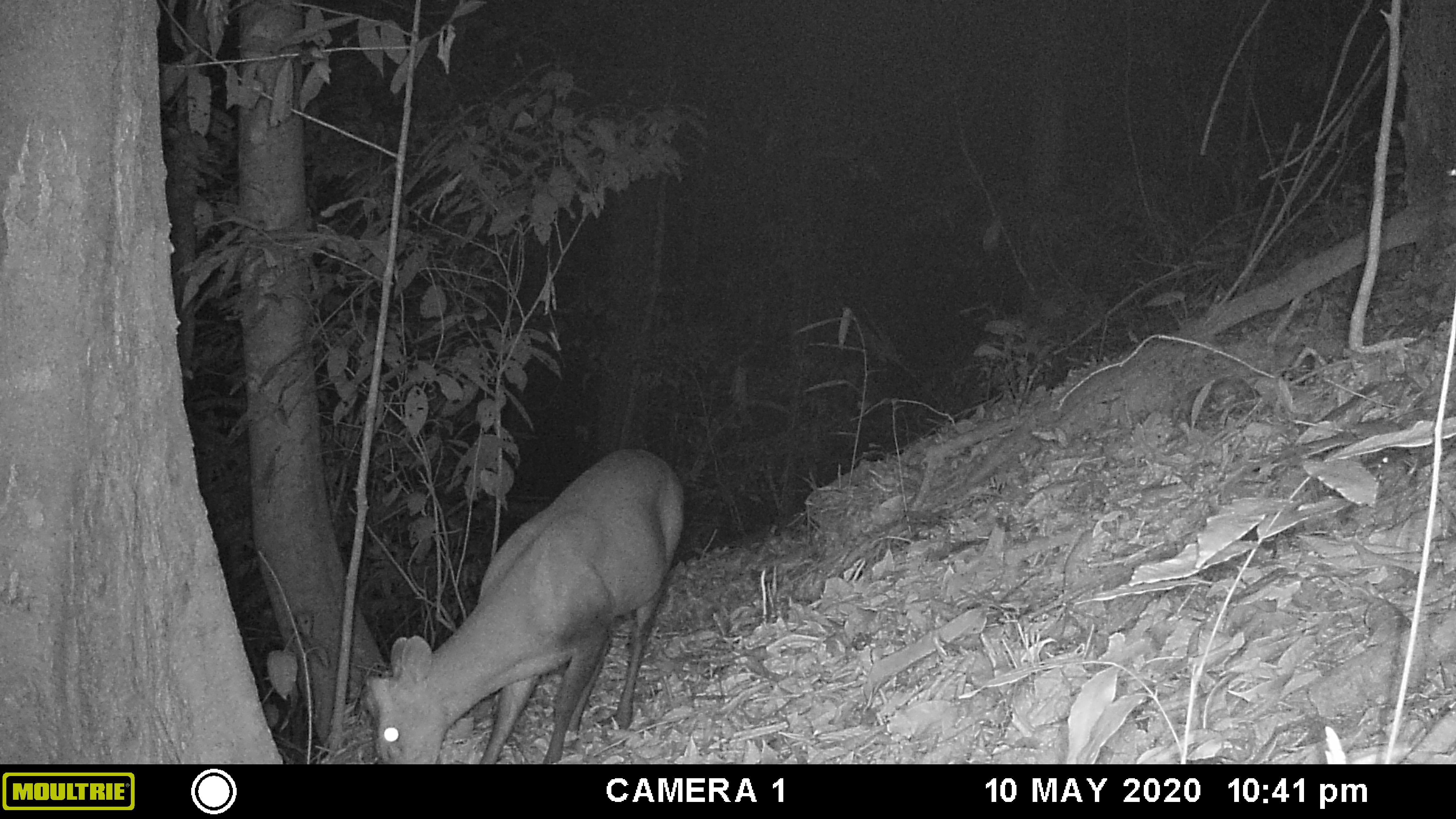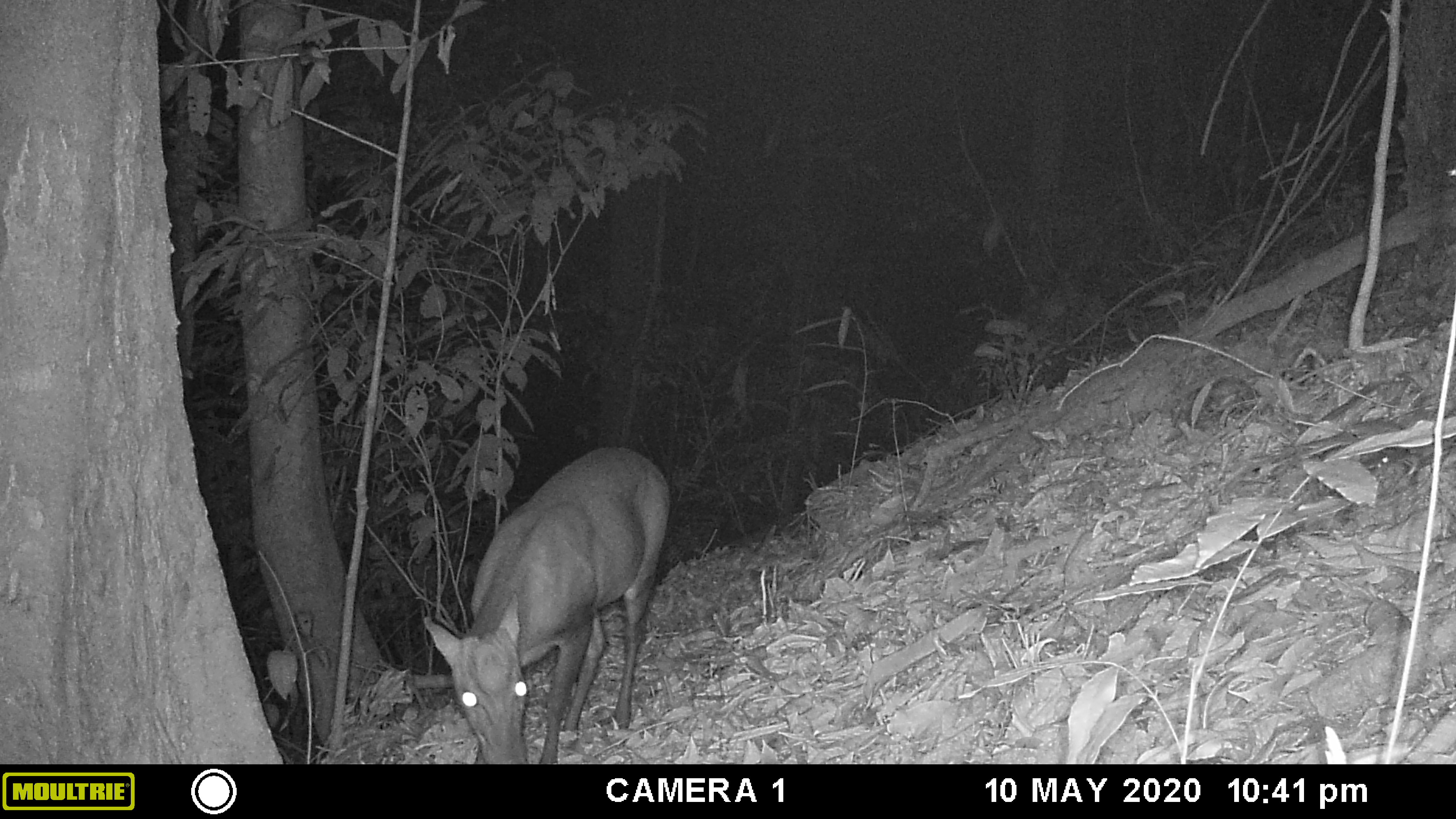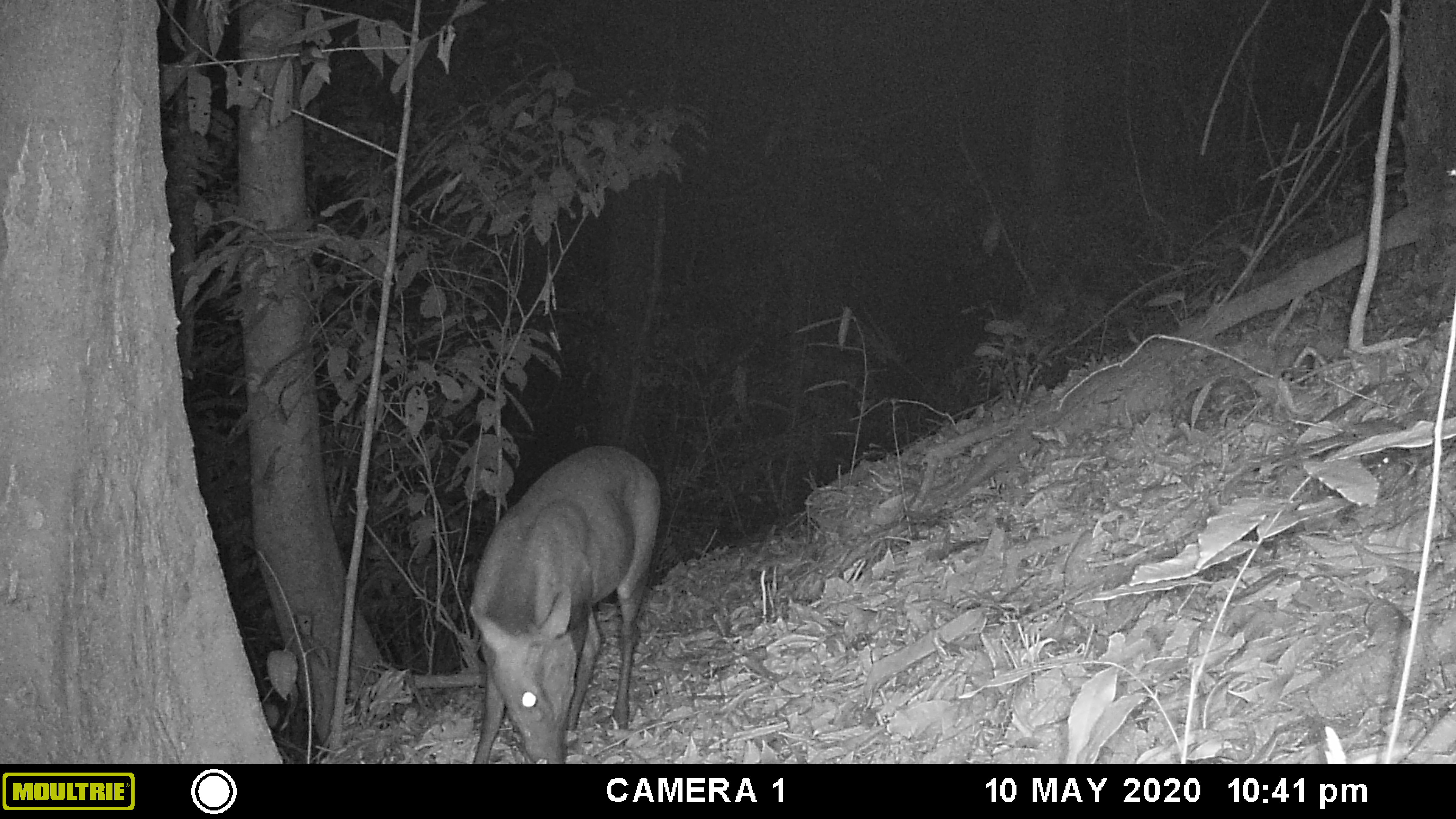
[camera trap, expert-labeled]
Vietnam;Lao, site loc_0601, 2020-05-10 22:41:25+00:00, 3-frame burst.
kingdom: Animalia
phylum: Chordata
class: Mammalia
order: Artiodactyla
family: Cervidae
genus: Muntiacus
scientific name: Muntiacus rooseveltorum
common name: roosevelt's muntjac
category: roosevelts muntjac group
Roosevelts muntjac group (roosevelt's muntjac) (Muntiacus rooseveltorum). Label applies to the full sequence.